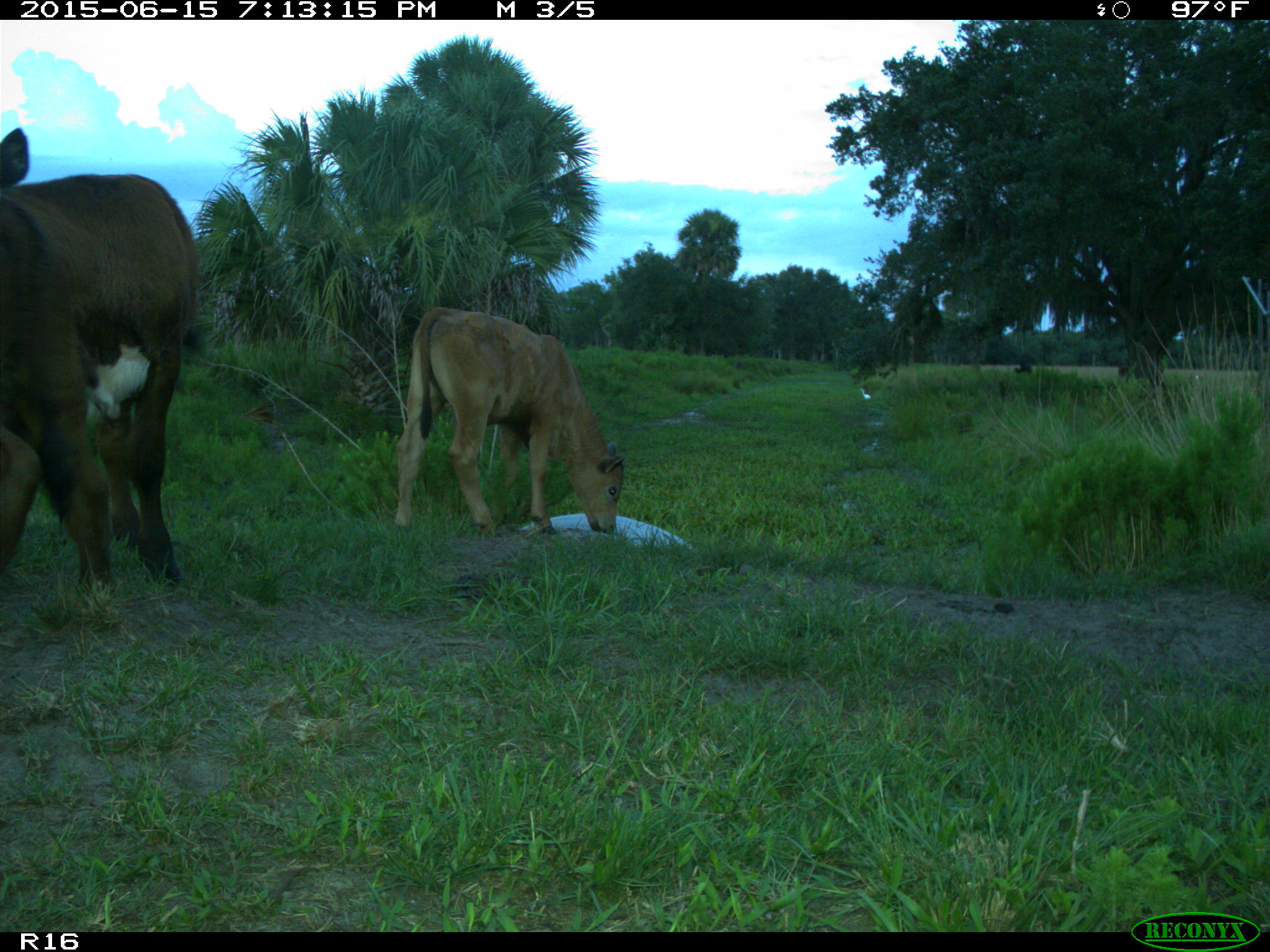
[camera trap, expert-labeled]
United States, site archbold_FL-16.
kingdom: Animalia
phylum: Chordata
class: Mammalia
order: Artiodactyla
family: Bovidae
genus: Bos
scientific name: Bos taurus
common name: domestic cow